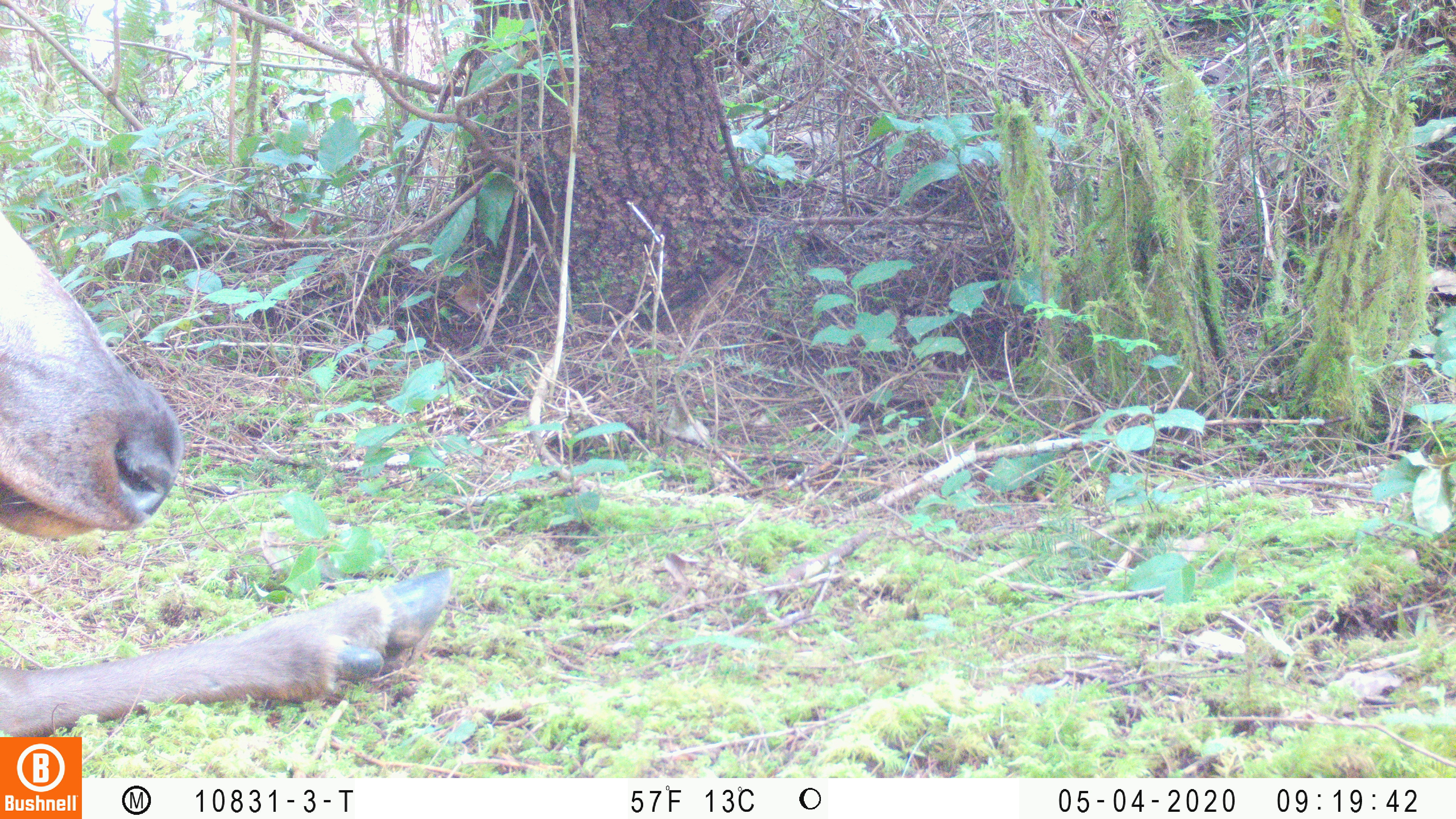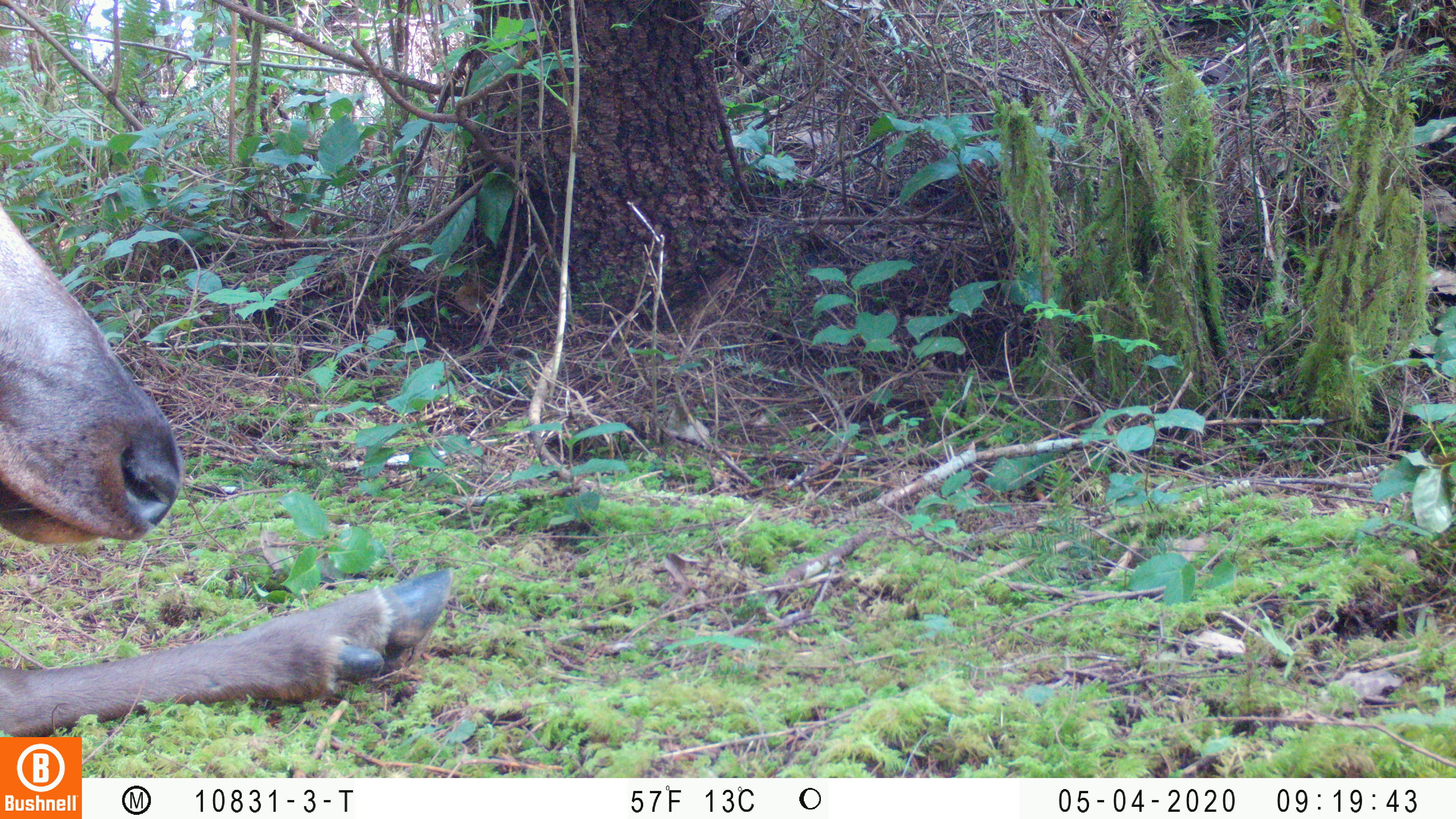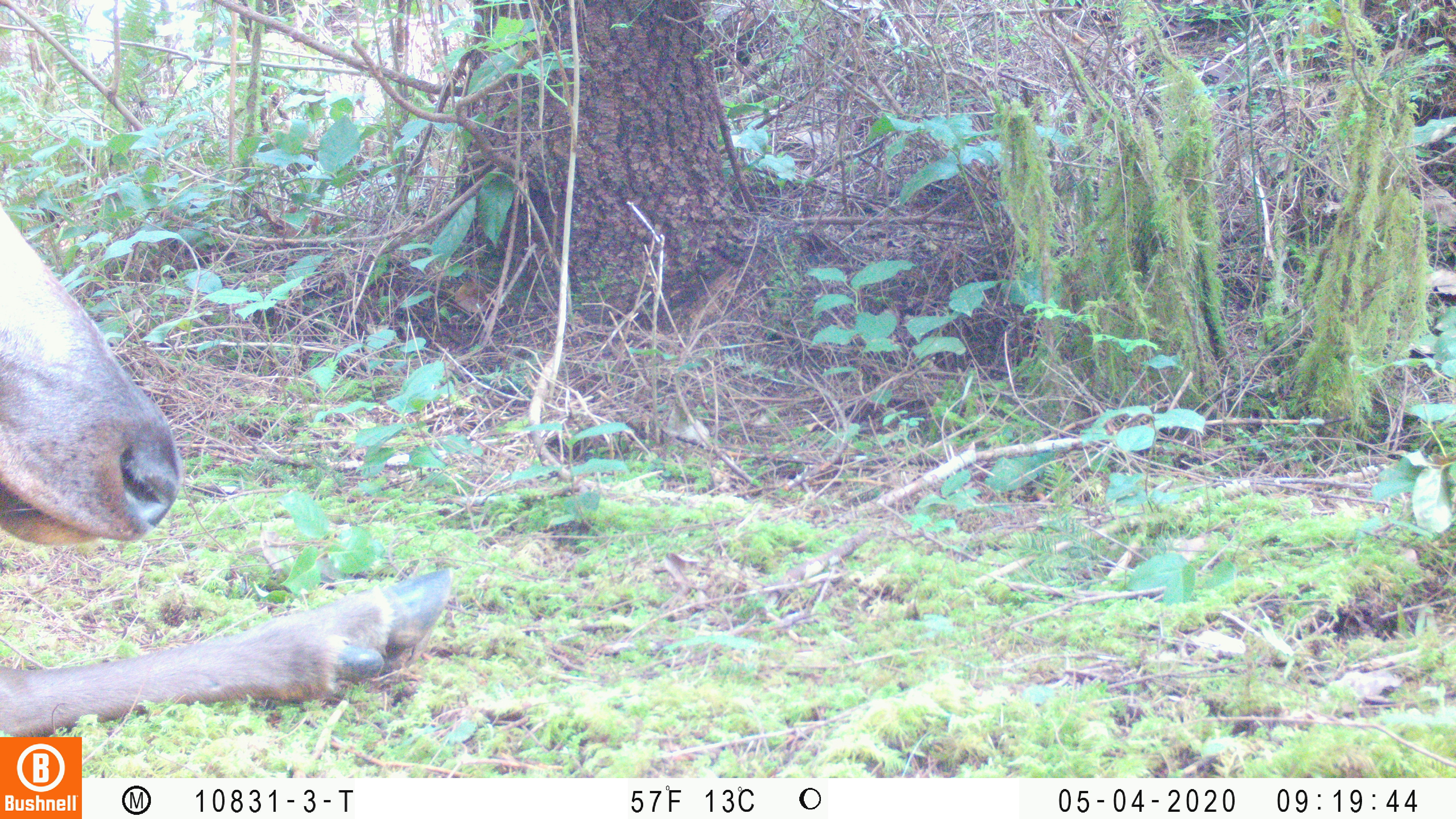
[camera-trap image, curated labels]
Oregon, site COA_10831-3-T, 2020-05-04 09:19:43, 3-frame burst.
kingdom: Animalia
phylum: Chordata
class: Mammalia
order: Artiodactyla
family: Cervidae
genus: Cervus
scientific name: Cervus canadensis roosevelti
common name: roosevelt elk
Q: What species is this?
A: Roosevelt elk (Cervus canadensis roosevelti).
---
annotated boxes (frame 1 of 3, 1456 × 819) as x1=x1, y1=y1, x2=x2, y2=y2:
roosevelt elk: x1=2, y1=205, x2=457, y2=730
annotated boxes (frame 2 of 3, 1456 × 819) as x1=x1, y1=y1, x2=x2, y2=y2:
roosevelt elk: x1=0, y1=205, x2=461, y2=730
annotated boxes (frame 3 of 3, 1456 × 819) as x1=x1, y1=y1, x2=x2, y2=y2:
roosevelt elk: x1=2, y1=205, x2=459, y2=730